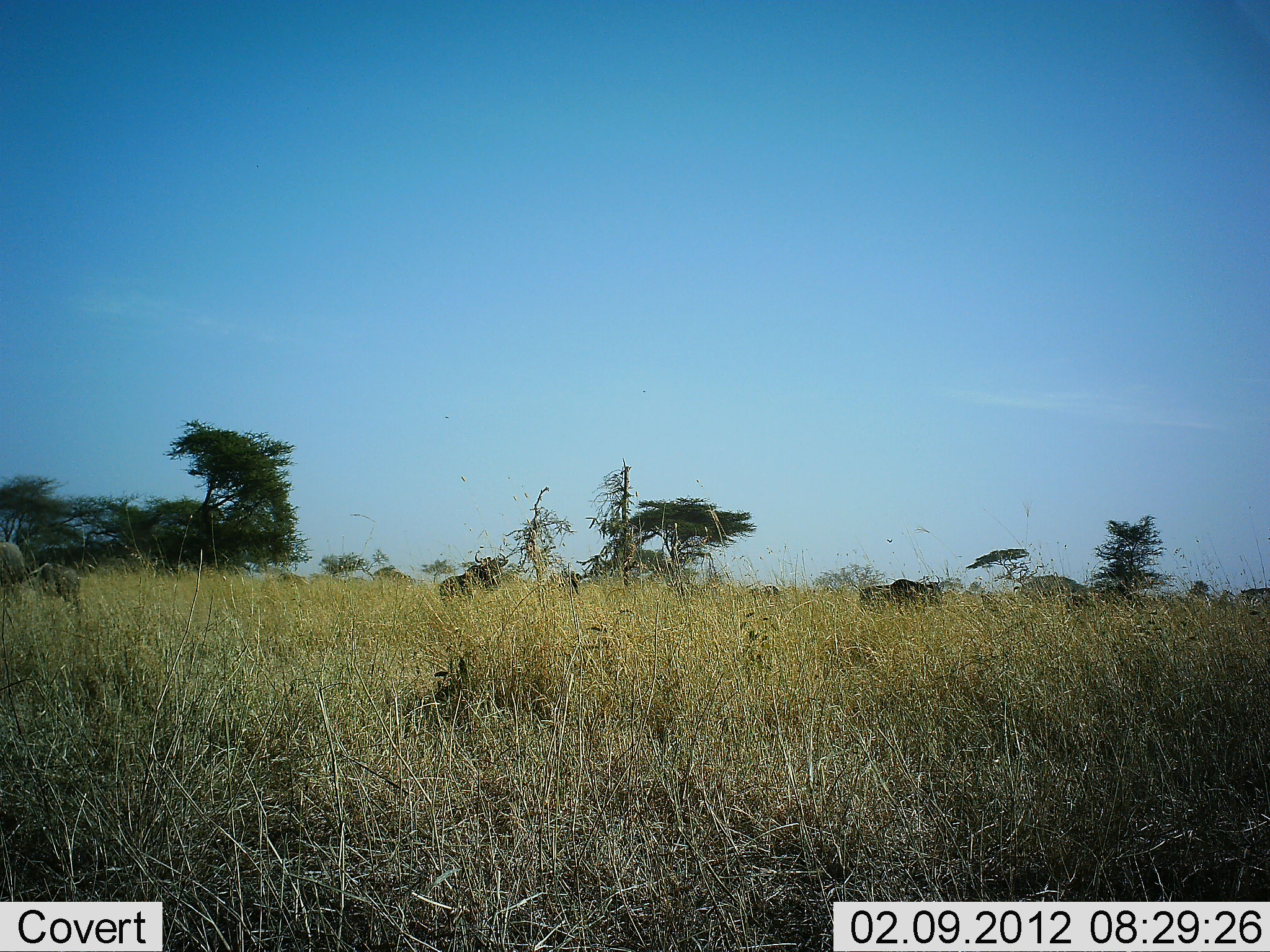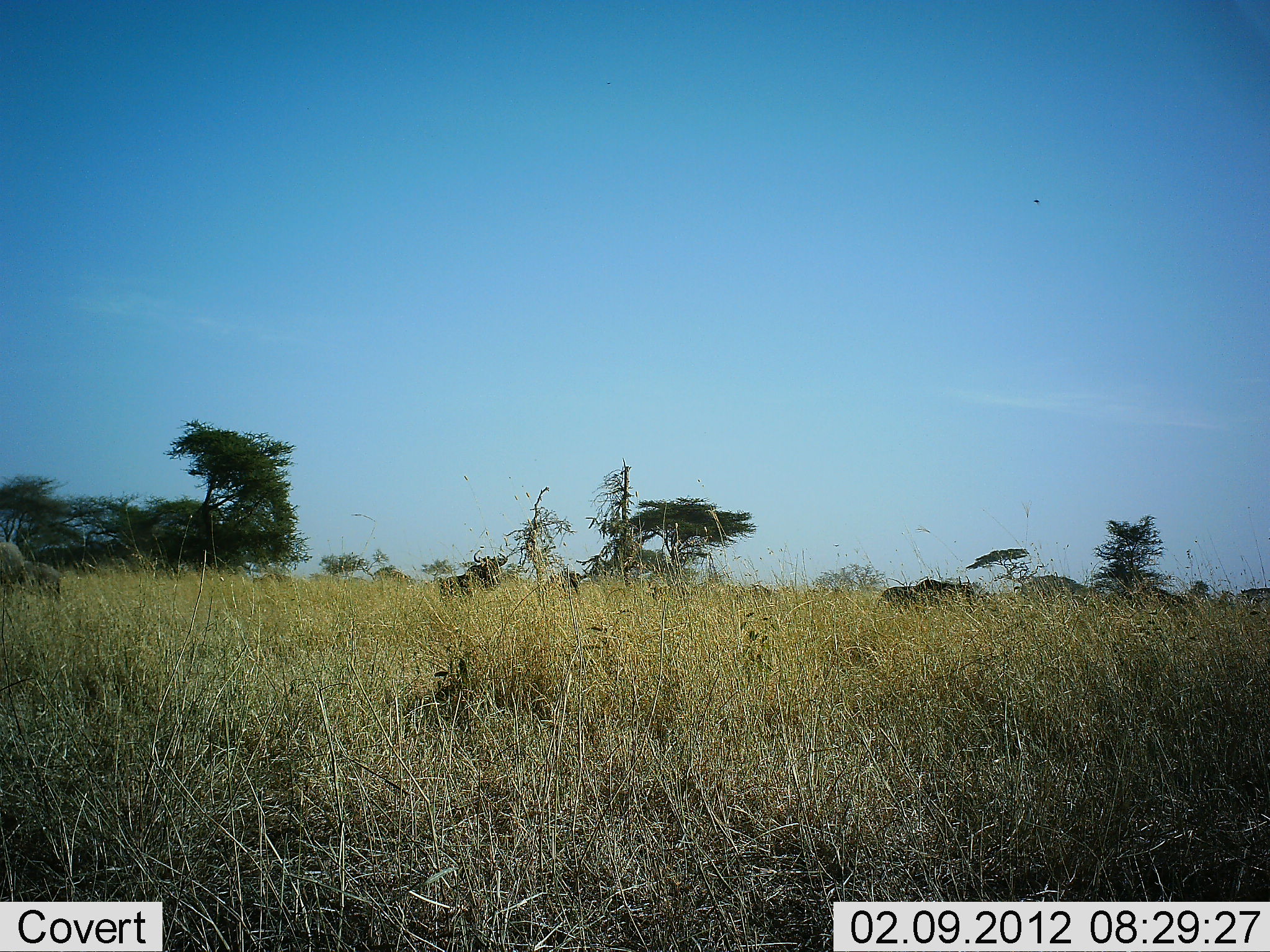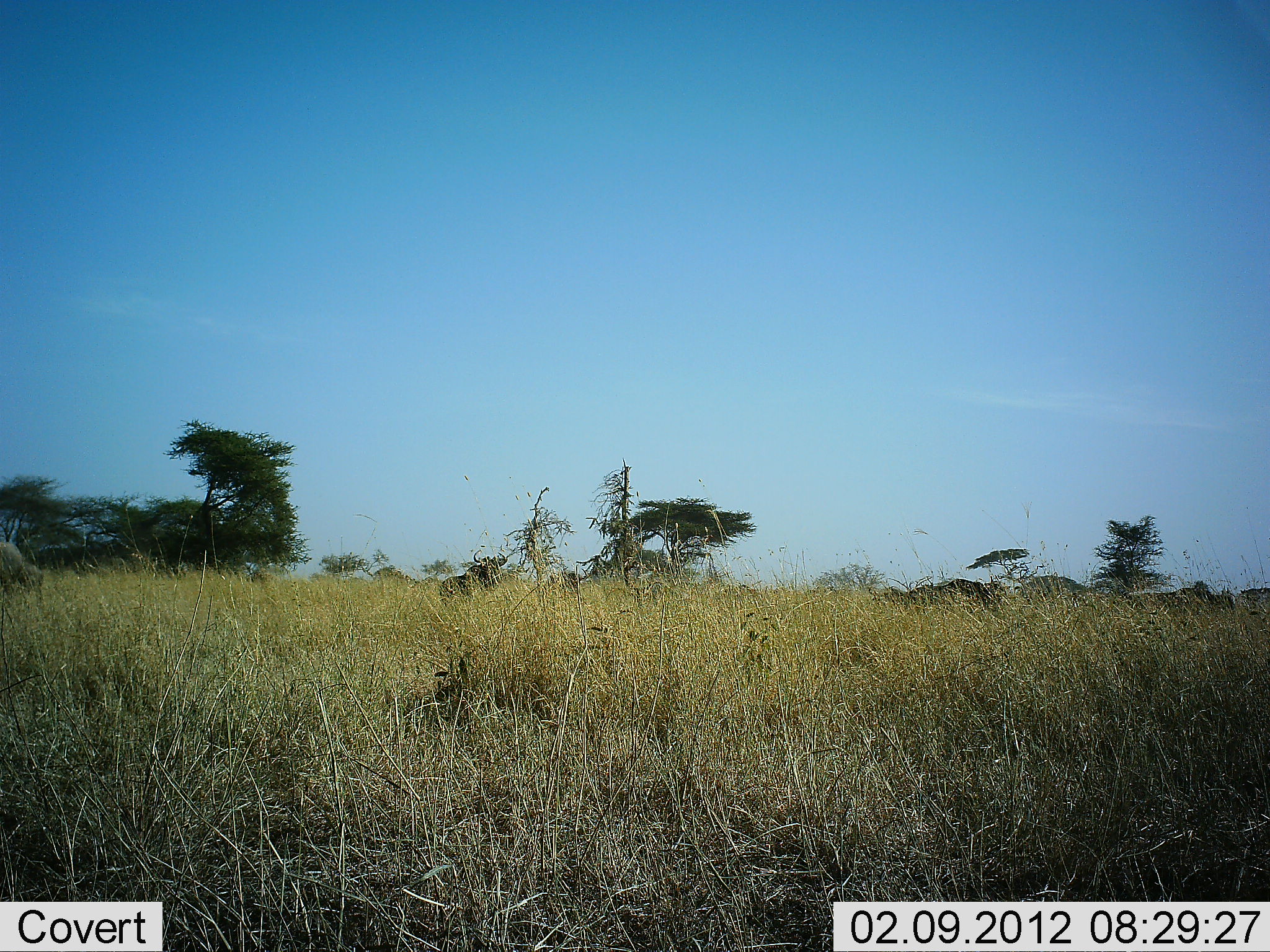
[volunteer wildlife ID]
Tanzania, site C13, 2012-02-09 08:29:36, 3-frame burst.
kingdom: Animalia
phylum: Chordata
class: Mammalia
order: Artiodactyla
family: Bovidae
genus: Connochaetes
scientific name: Connochaetes taurinus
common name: blue wildebeest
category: wildebeest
Wildebeest (blue wildebeest) (Connochaetes taurinus), count 9. Behavior (volunteer vote fractions): standing 13%, resting 0%, moving 73%, interacting 0%. Young present (vote fraction): 7%. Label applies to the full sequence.